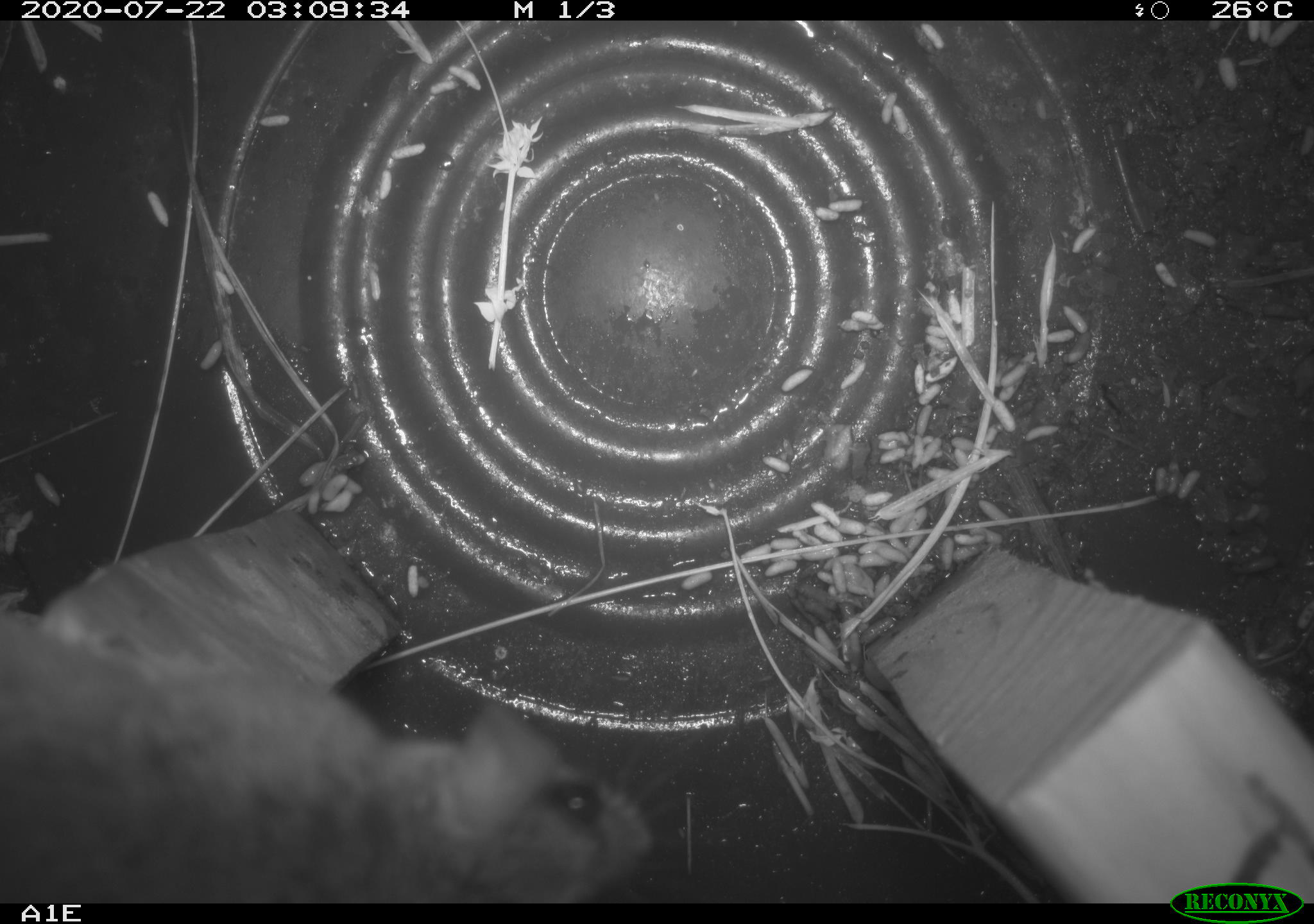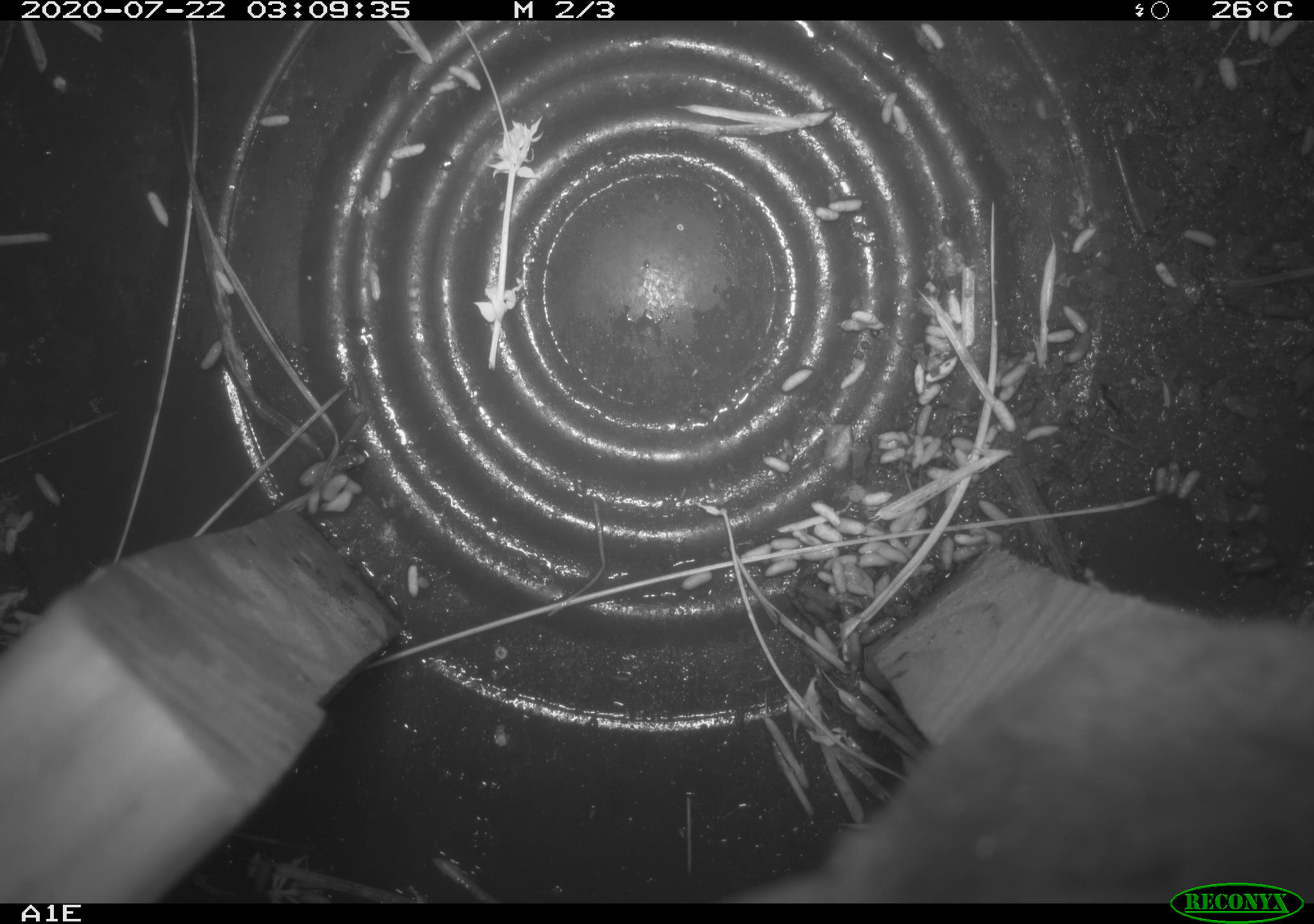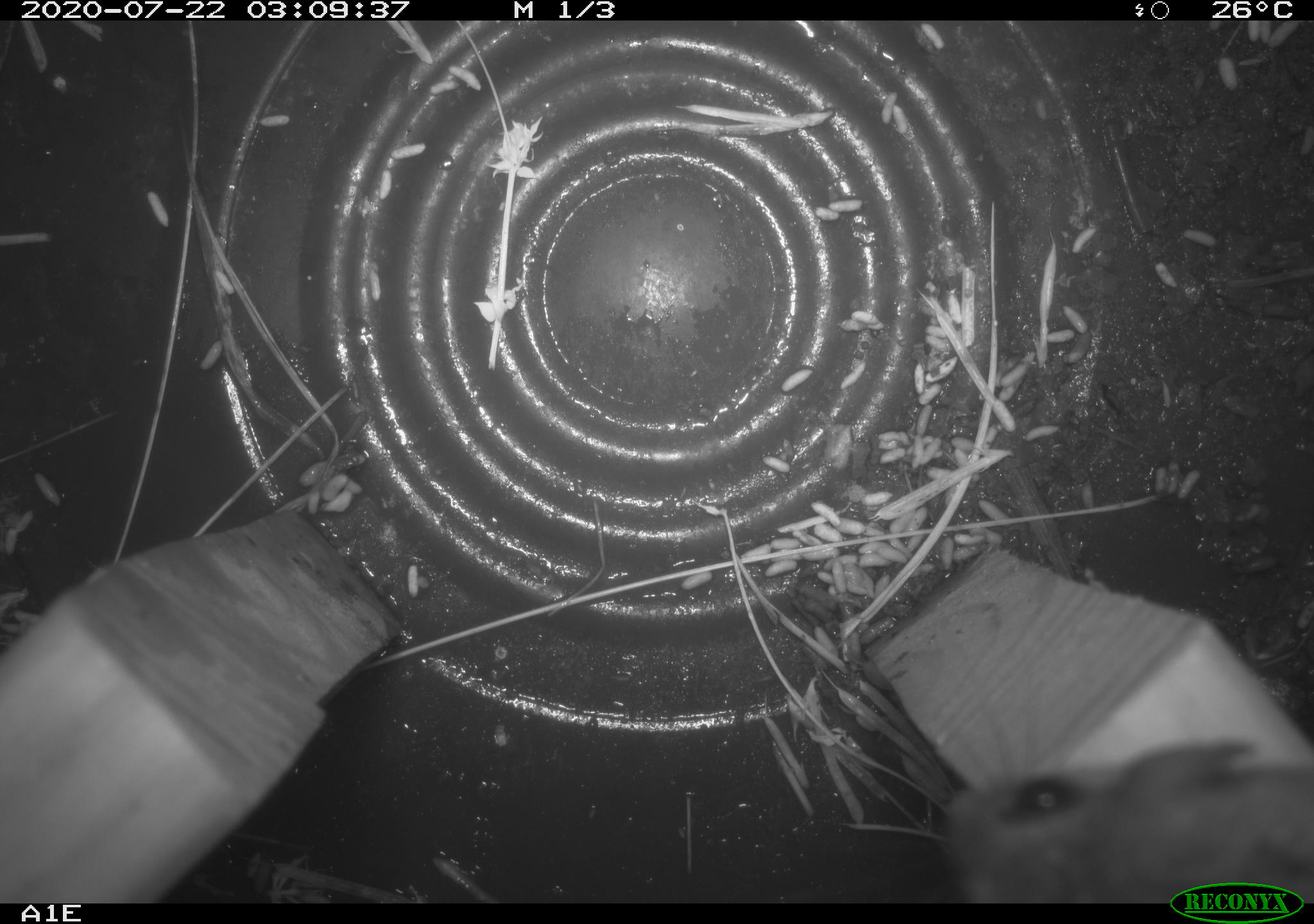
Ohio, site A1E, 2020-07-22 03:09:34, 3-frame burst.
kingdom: Animalia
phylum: Chordata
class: Mammalia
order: Rodentia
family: Cricetidae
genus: Peromyscus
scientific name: Peromyscus leucopus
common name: white-footed mouse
White-footed mouse (Peromyscus leucopus).